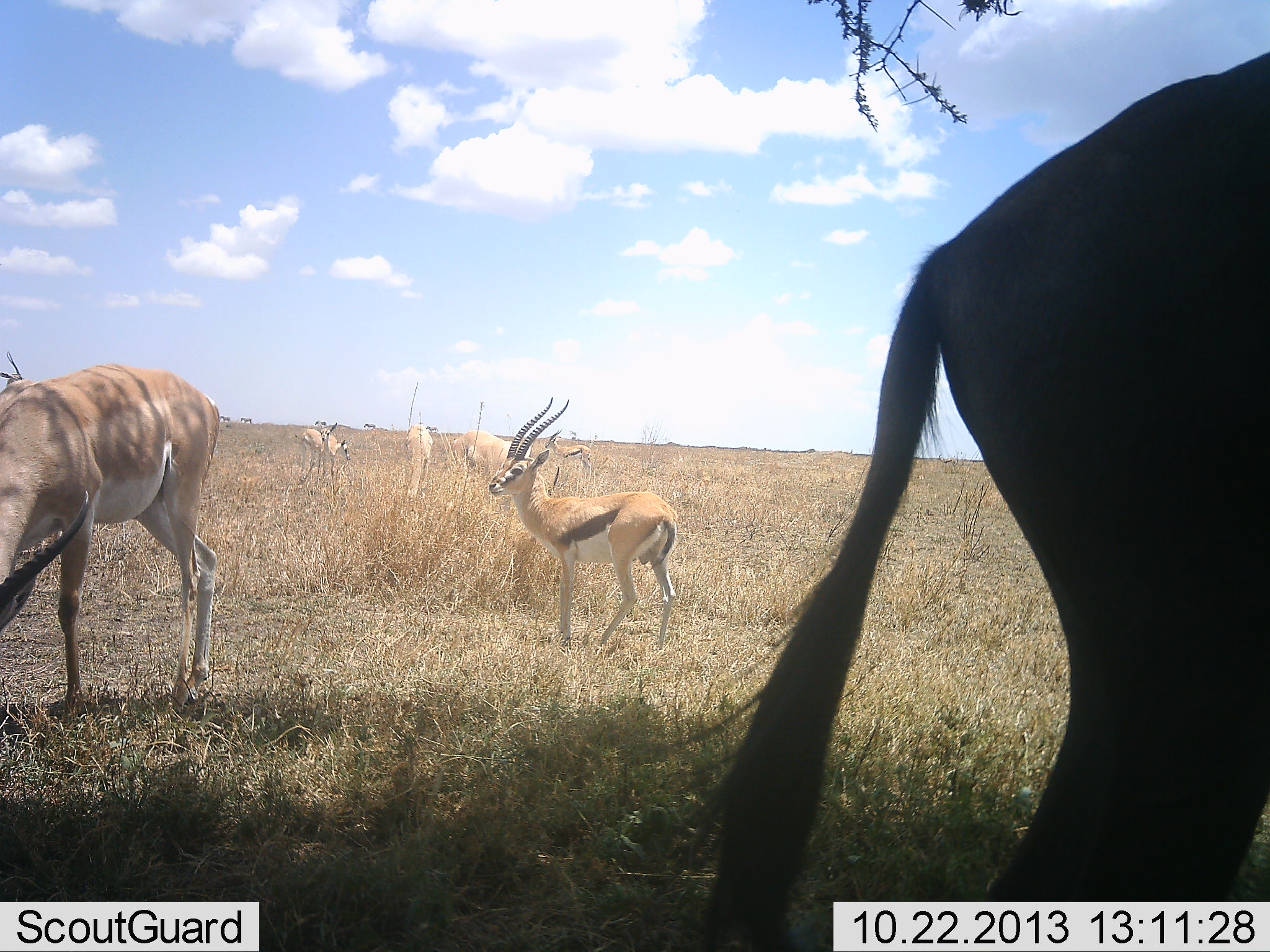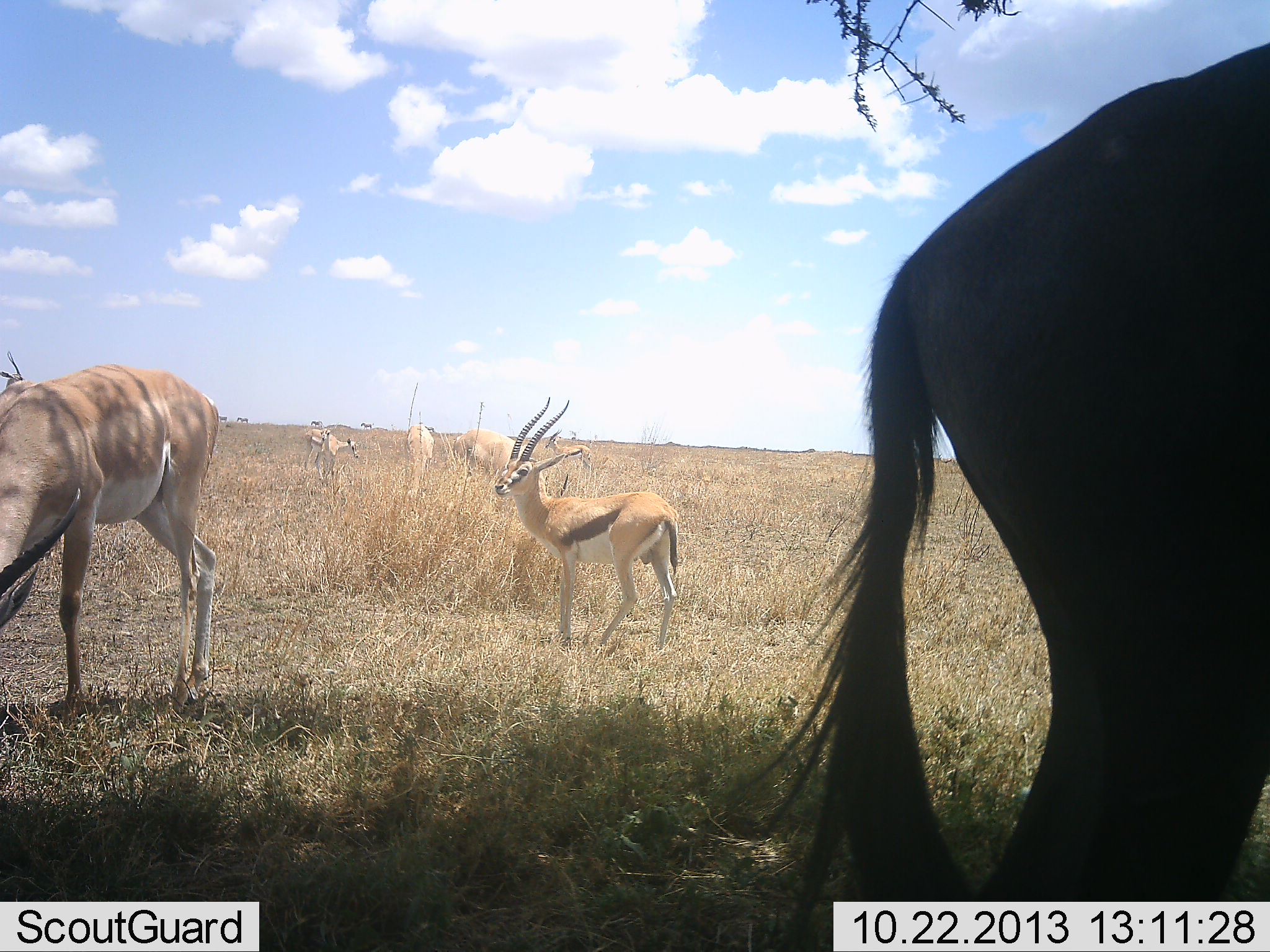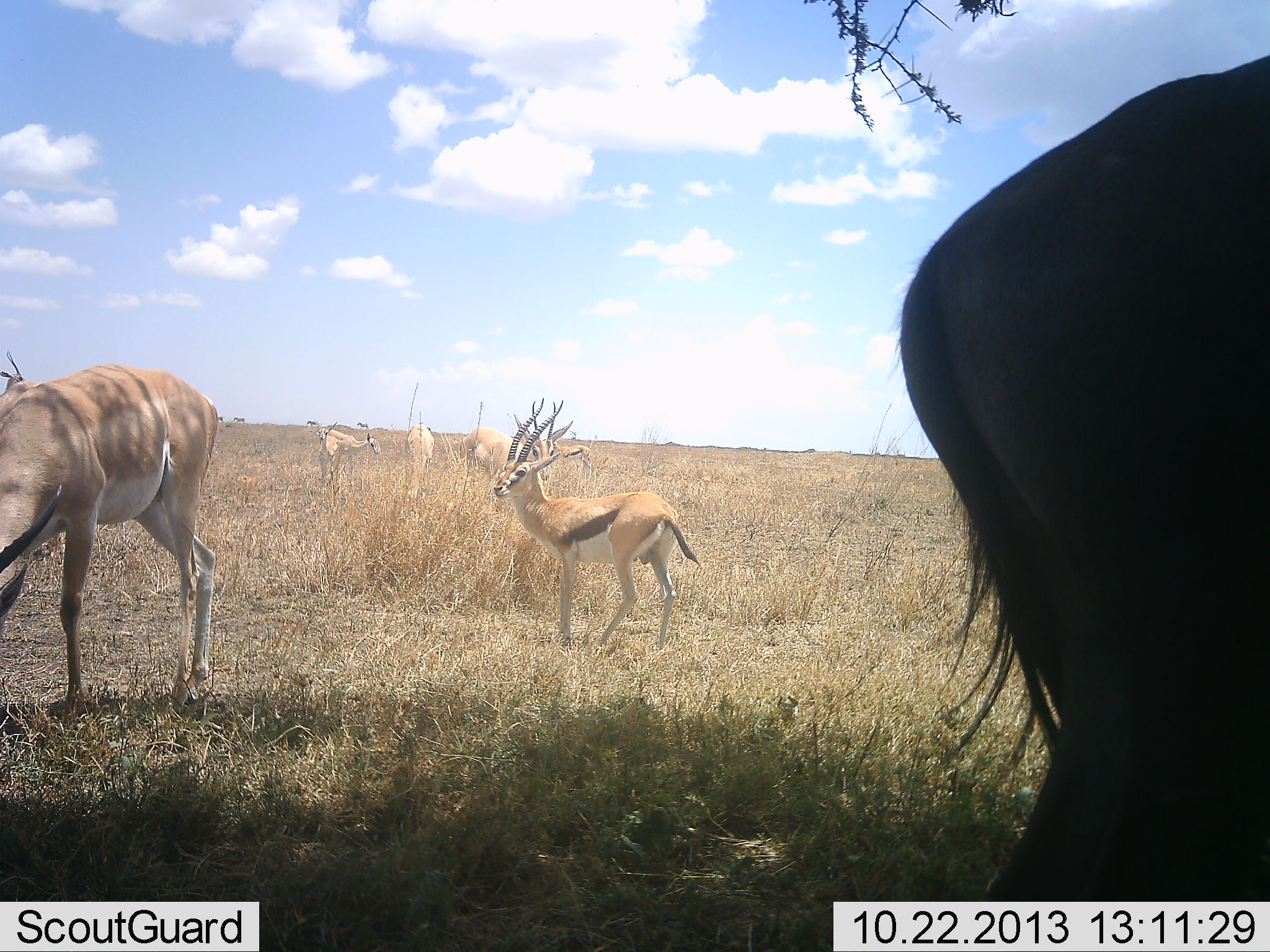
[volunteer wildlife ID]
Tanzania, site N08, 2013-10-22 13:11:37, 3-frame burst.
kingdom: Animalia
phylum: Chordata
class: Mammalia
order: Artiodactyla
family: Bovidae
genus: Eudorcas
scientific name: Eudorcas thomsonii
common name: thomson's gazelle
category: gazellethomsons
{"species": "gazellethomsons (thomson's gazelle) (Eudorcas thomsonii)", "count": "6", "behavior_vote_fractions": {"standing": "96%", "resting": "0%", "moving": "11%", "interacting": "0%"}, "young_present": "0%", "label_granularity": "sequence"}